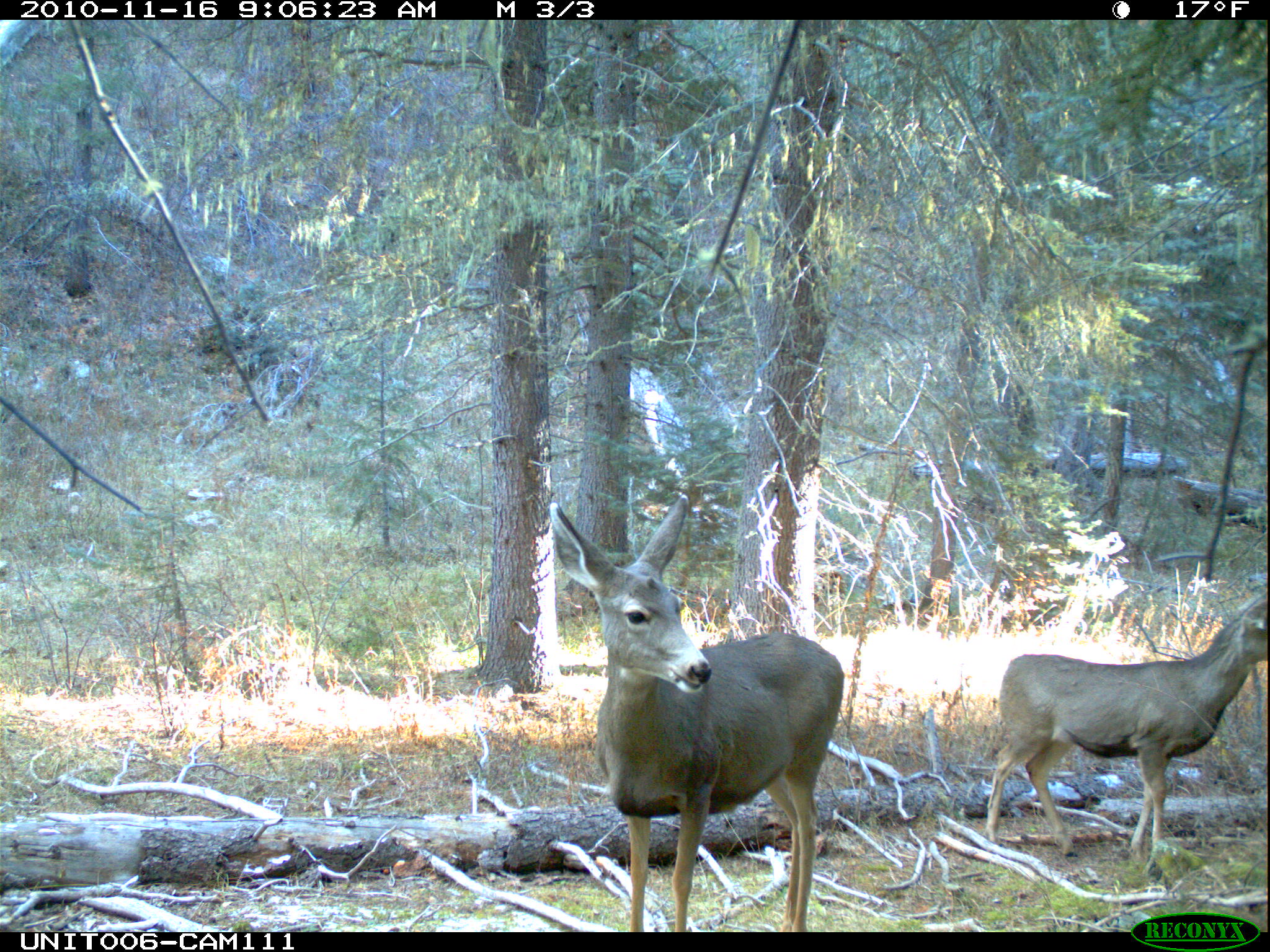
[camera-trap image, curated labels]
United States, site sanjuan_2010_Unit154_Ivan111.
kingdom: Animalia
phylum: Chordata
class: Mammalia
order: Artiodactyla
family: Cervidae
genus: Odocoileus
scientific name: Odocoileus hemionus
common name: mule deer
Odocoileus hemionus (mule deer).